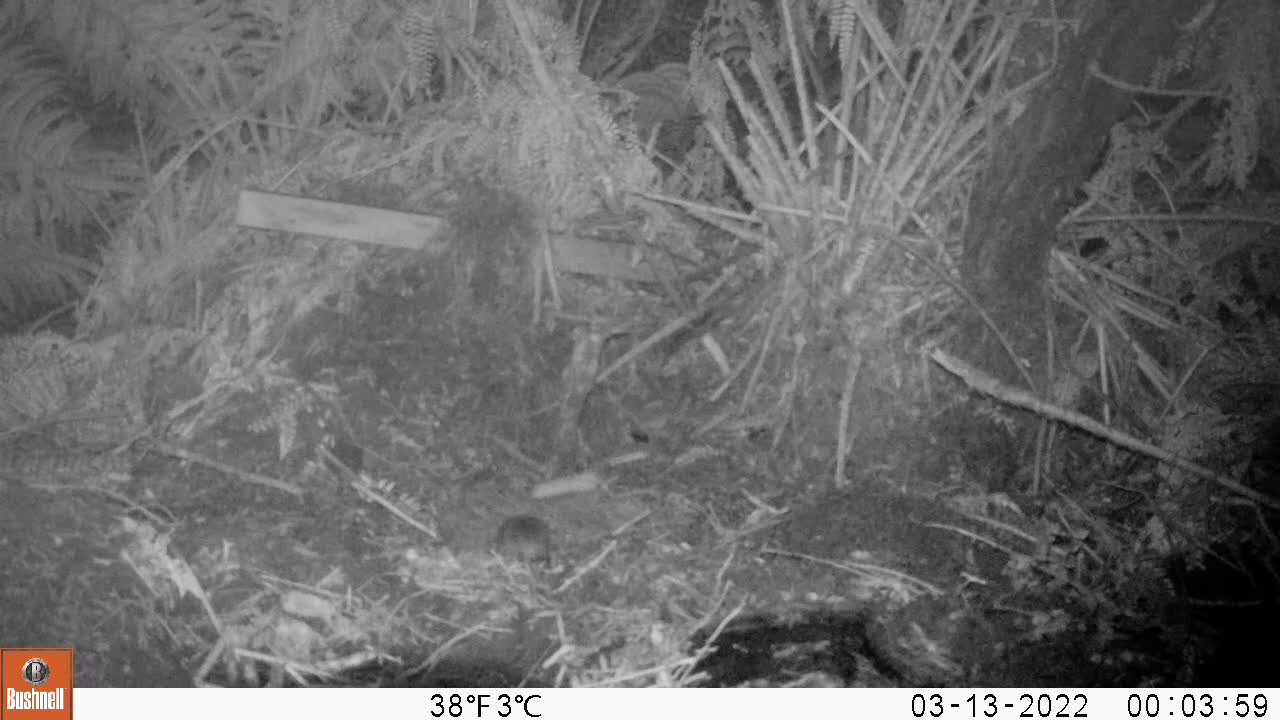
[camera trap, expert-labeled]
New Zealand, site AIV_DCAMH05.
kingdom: Animalia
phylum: Chordata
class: Mammalia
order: Rodentia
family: Muridae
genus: Mus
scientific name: Mus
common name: mouse